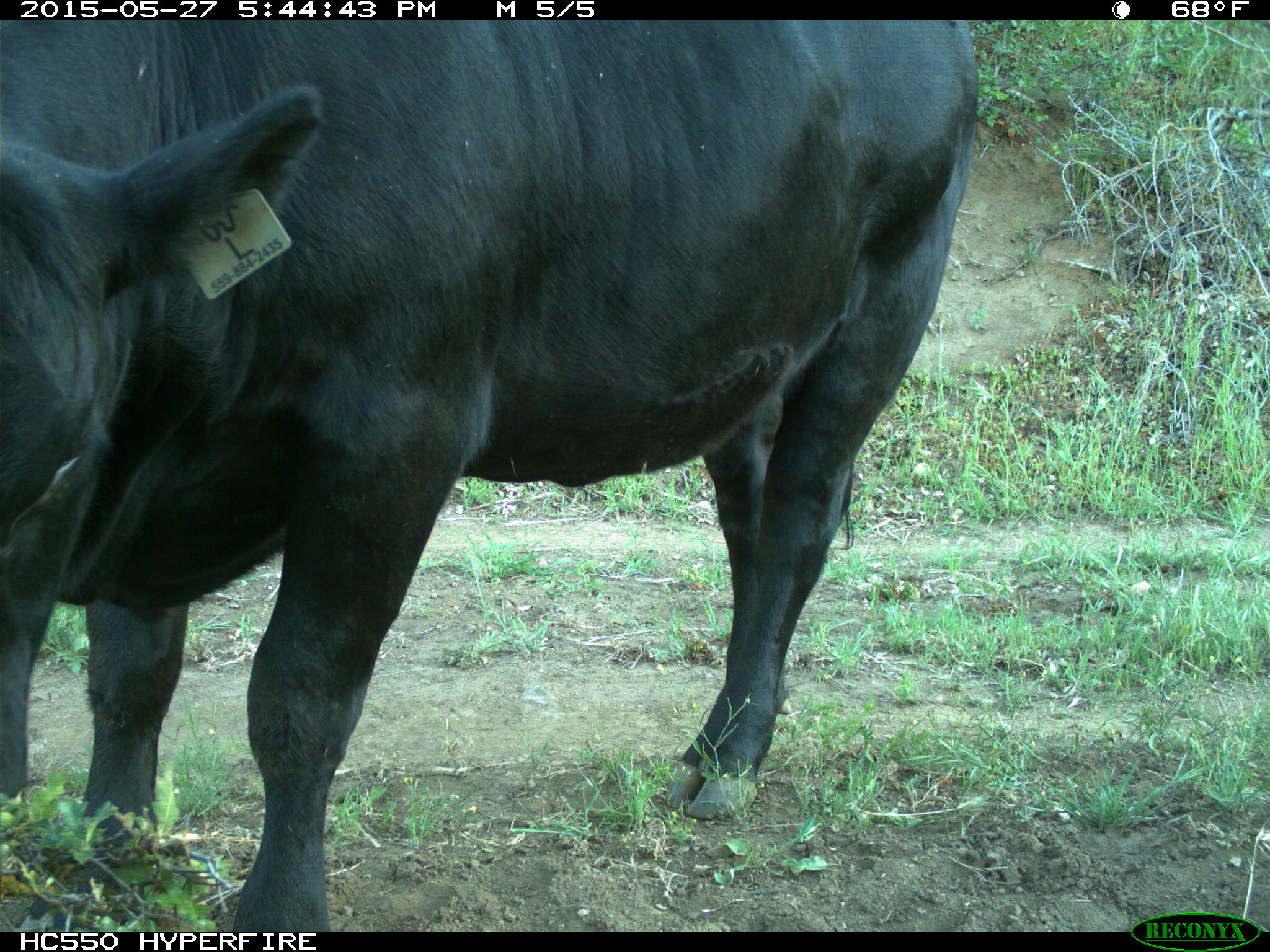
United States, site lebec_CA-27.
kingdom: Animalia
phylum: Chordata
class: Mammalia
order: Artiodactyla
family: Bovidae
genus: Bos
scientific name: Bos taurus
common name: domestic cow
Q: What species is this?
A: Bos taurus (domestic cow).